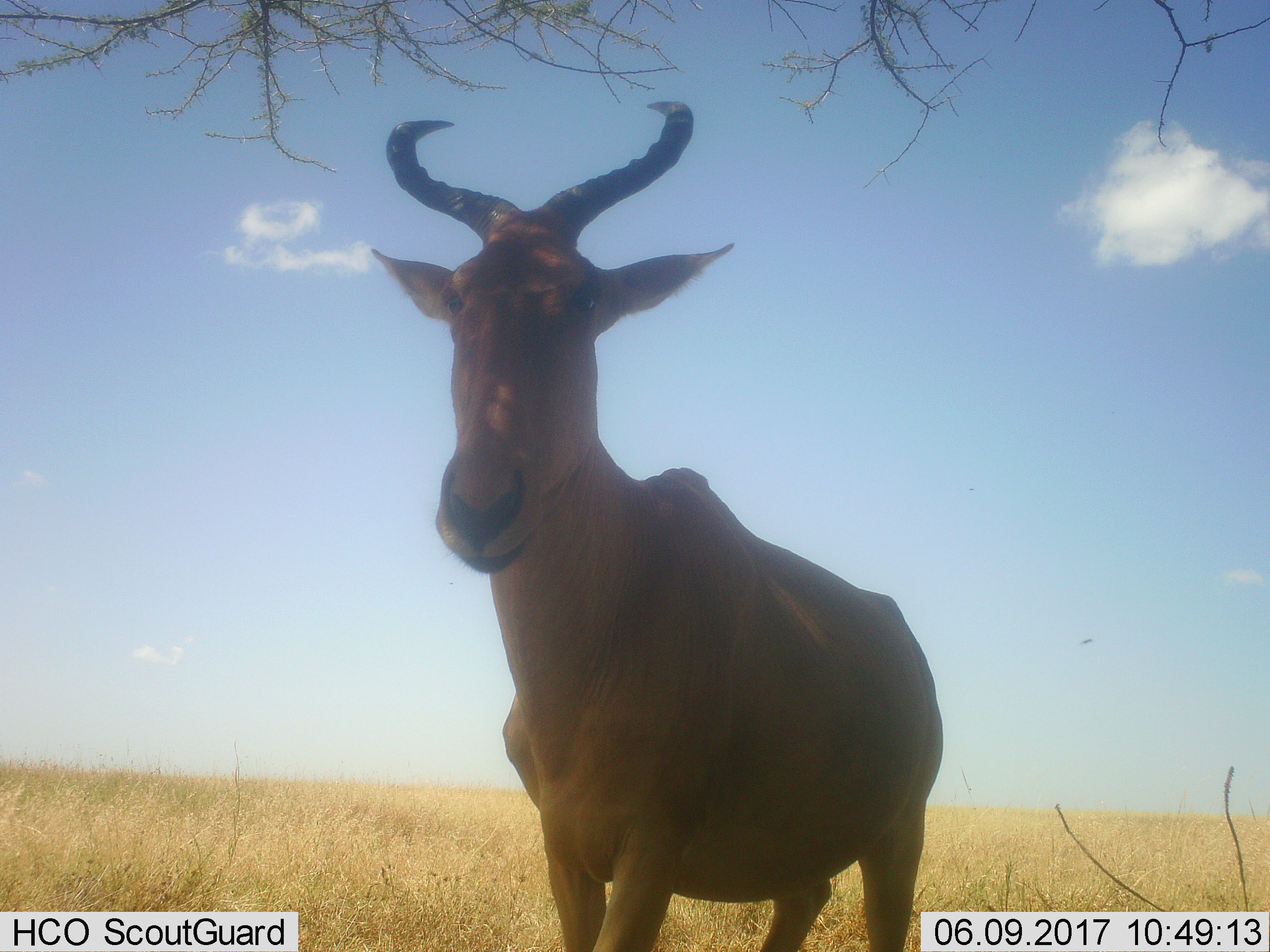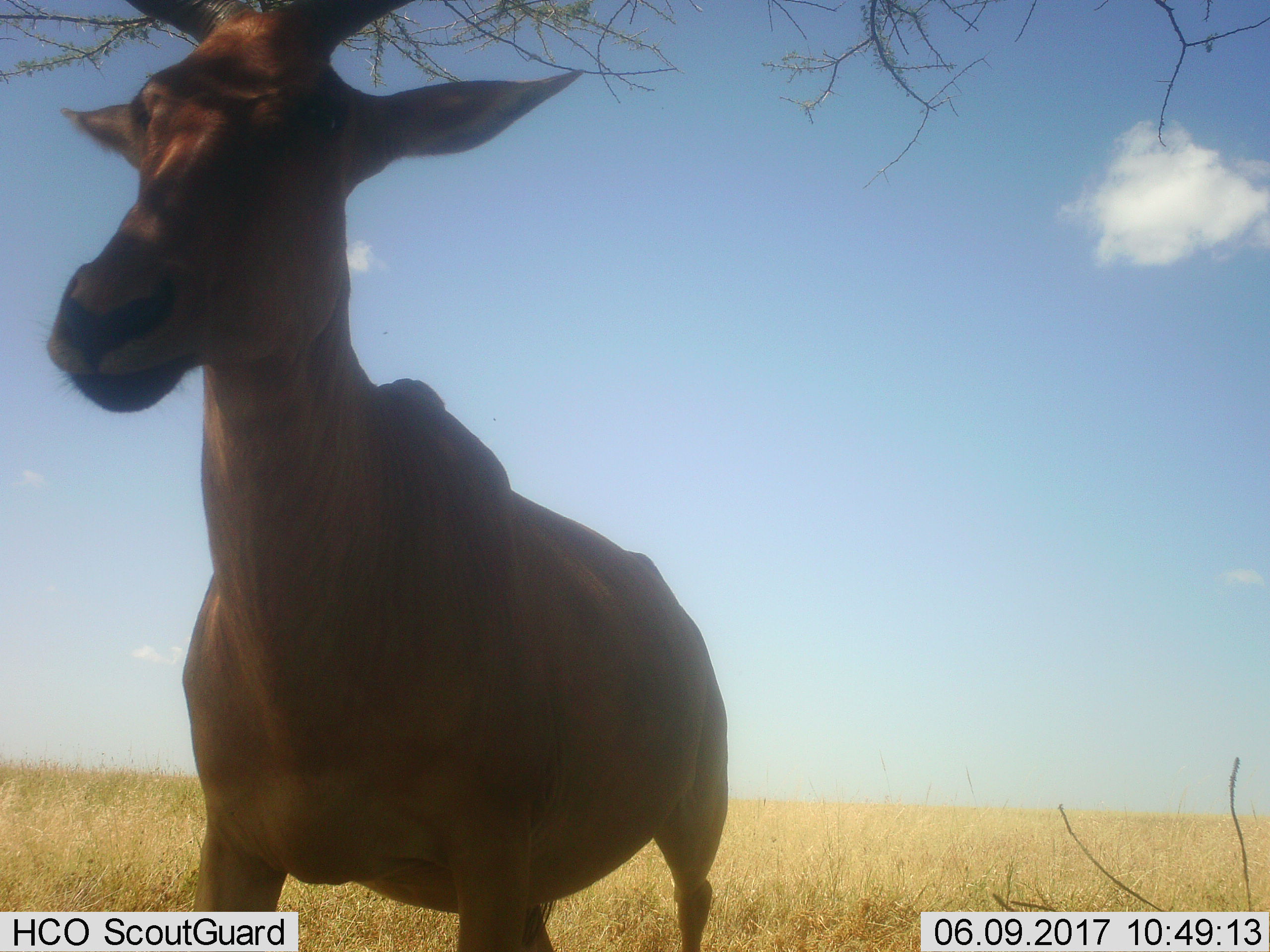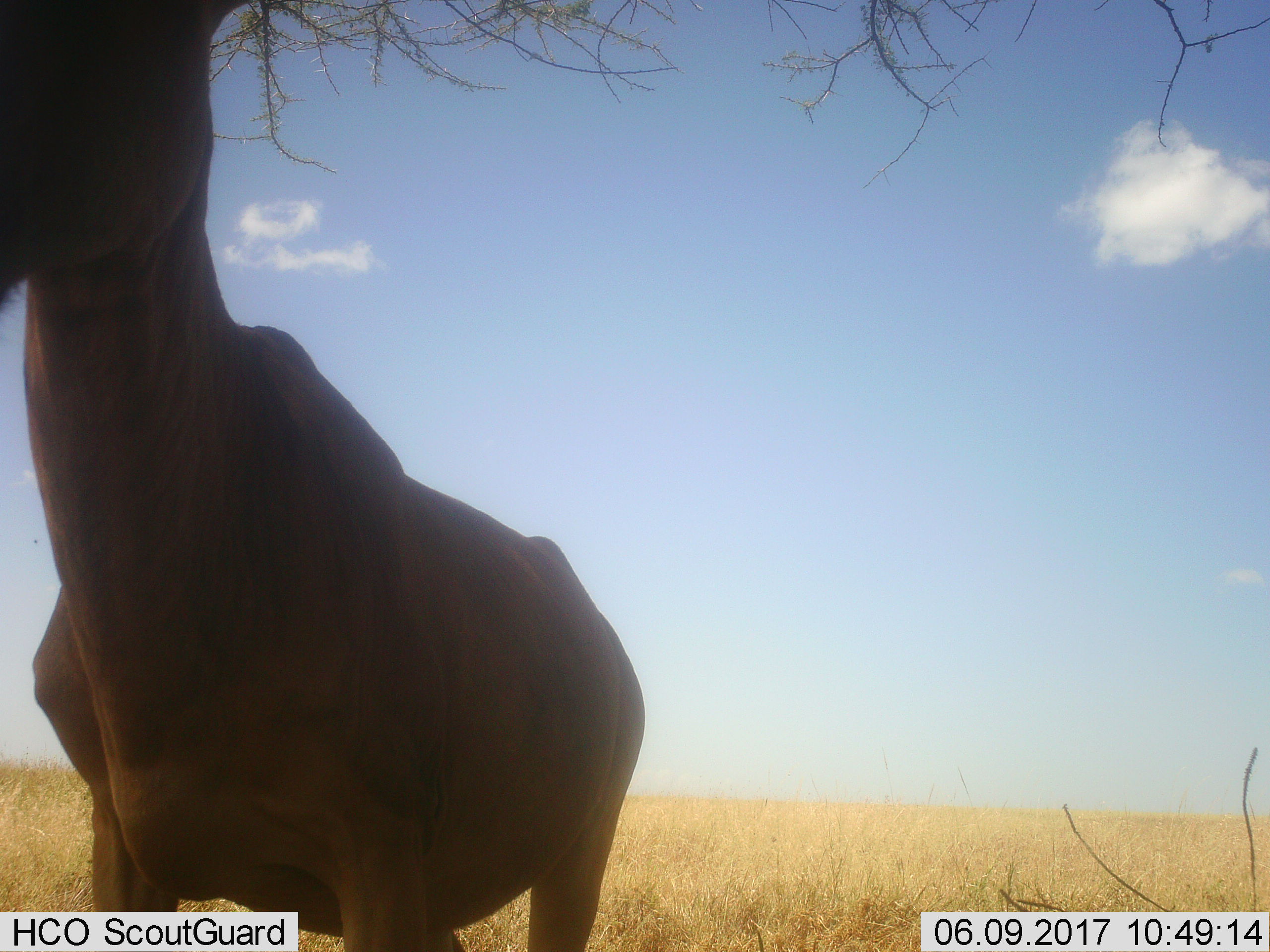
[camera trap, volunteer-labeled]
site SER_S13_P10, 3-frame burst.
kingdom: Animalia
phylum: Chordata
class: Mammalia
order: Artiodactyla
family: Bovidae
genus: Alcelaphus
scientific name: Alcelaphus buselaphus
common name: hartebeest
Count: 1.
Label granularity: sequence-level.